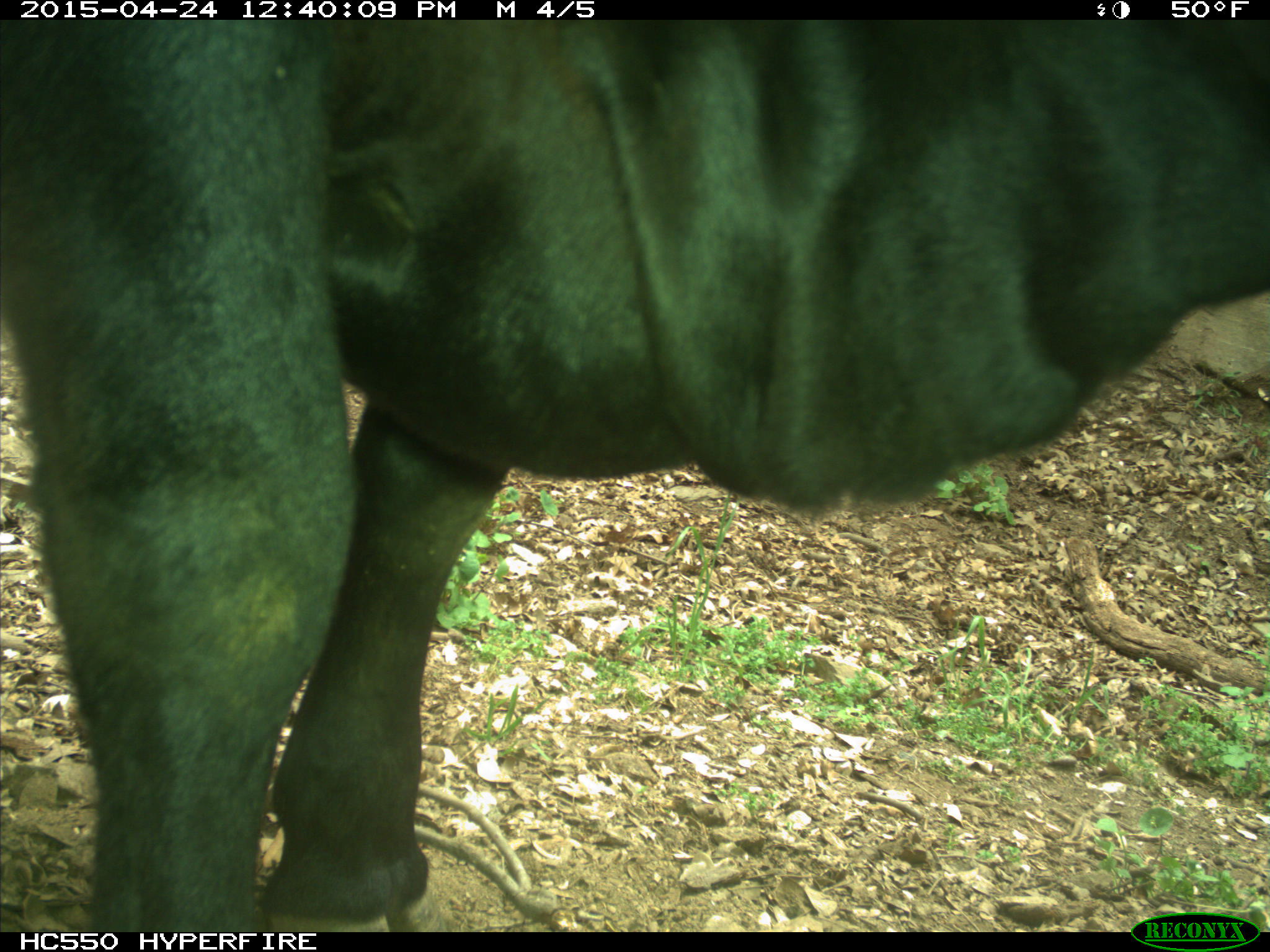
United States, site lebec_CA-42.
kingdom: Animalia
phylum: Chordata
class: Mammalia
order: Artiodactyla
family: Bovidae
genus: Bos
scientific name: Bos taurus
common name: domestic cow